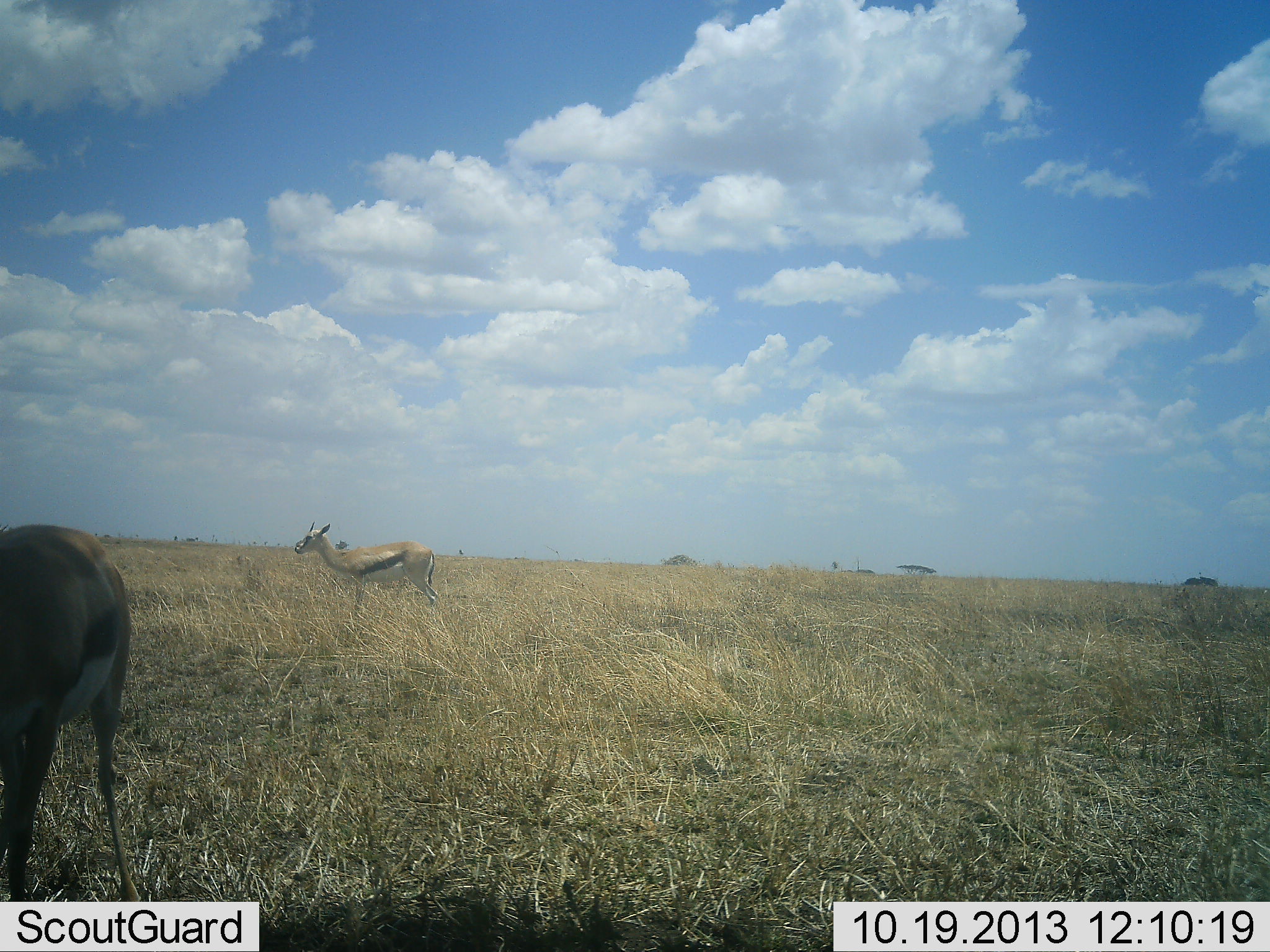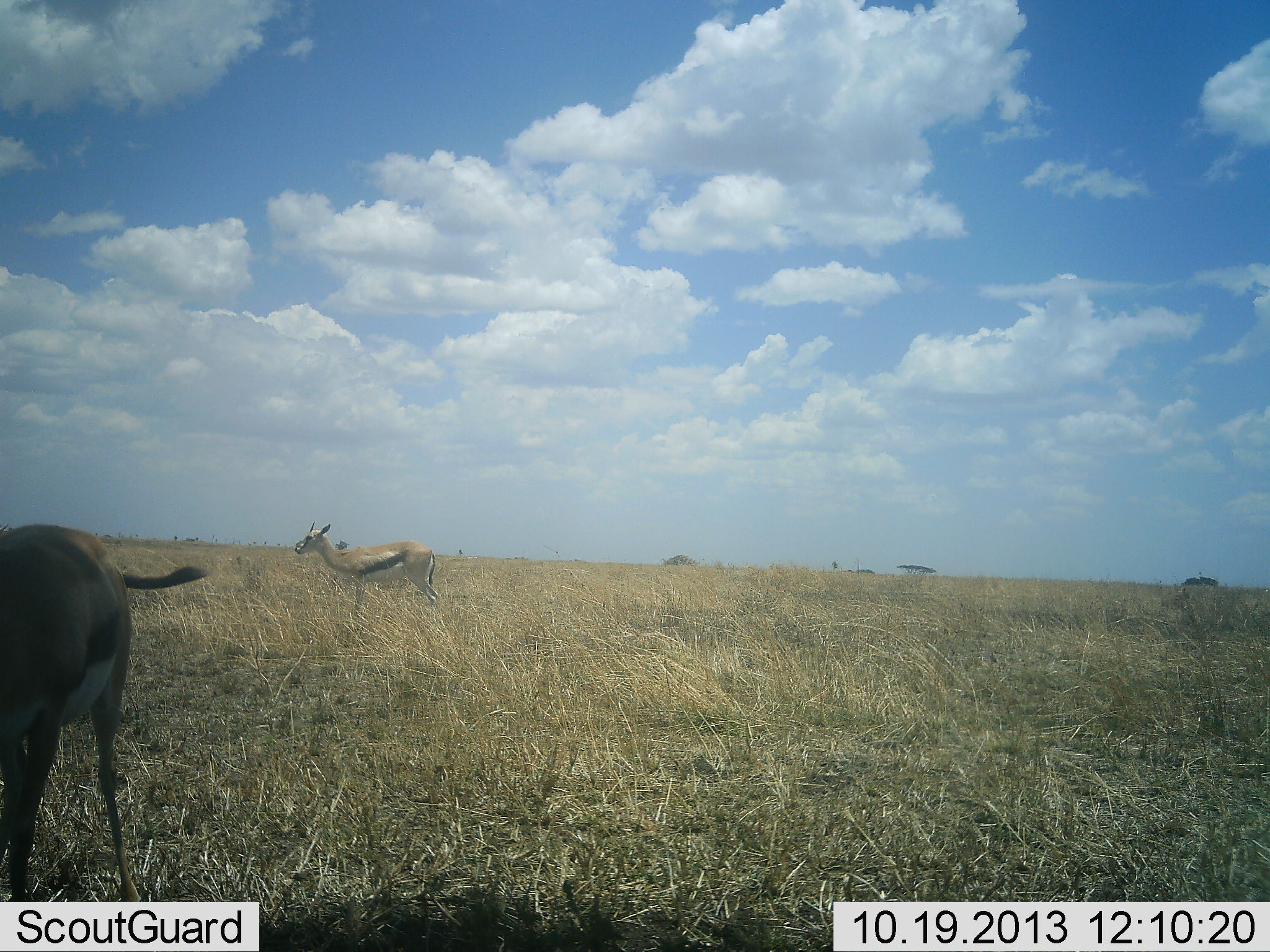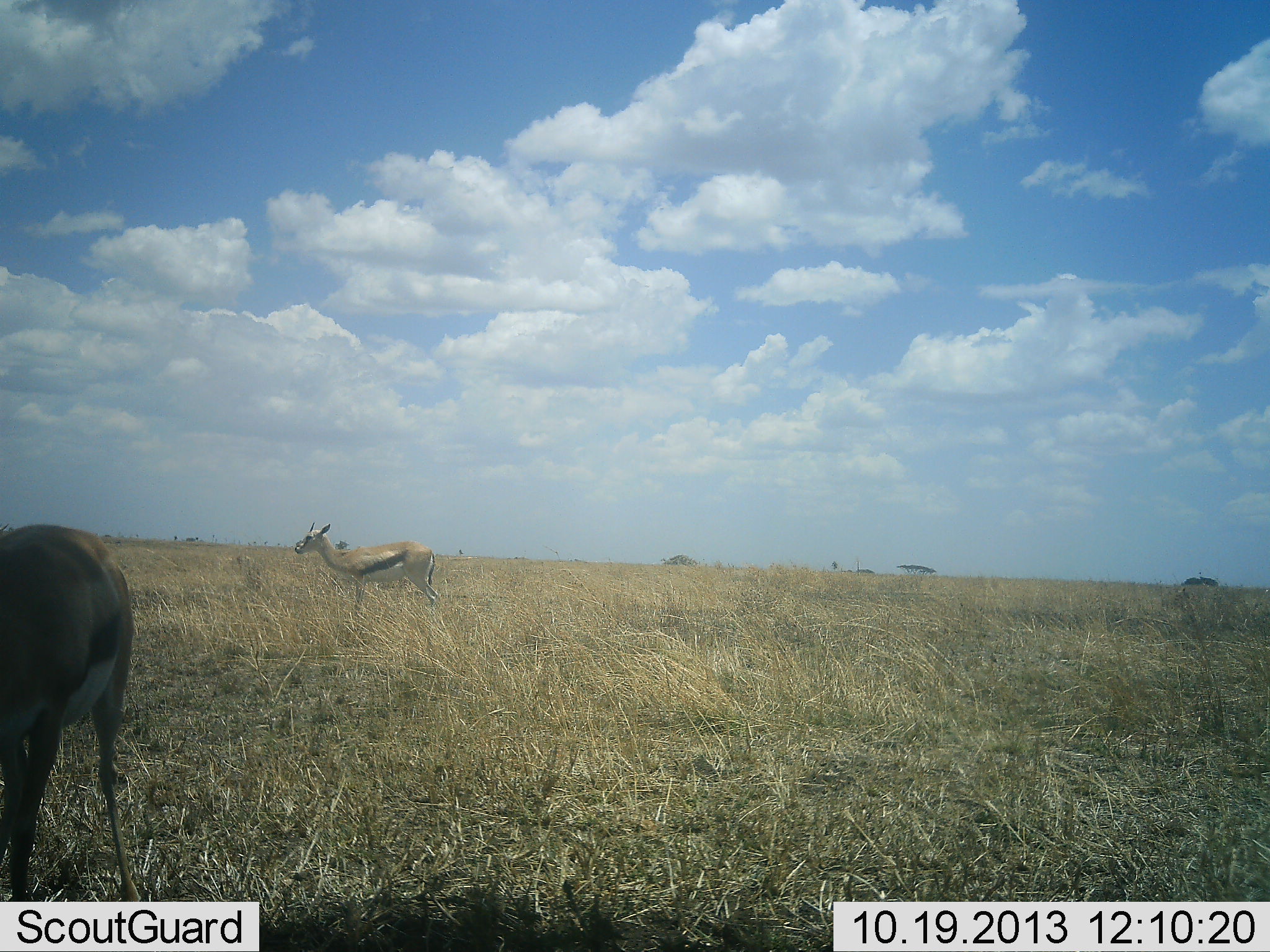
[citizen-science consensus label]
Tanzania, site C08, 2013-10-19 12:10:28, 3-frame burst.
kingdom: Animalia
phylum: Chordata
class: Mammalia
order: Artiodactyla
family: Bovidae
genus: Eudorcas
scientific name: Eudorcas thomsonii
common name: thomson's gazelle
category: gazellethomsons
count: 2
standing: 100%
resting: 0%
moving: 10%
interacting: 0%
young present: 0%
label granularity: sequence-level